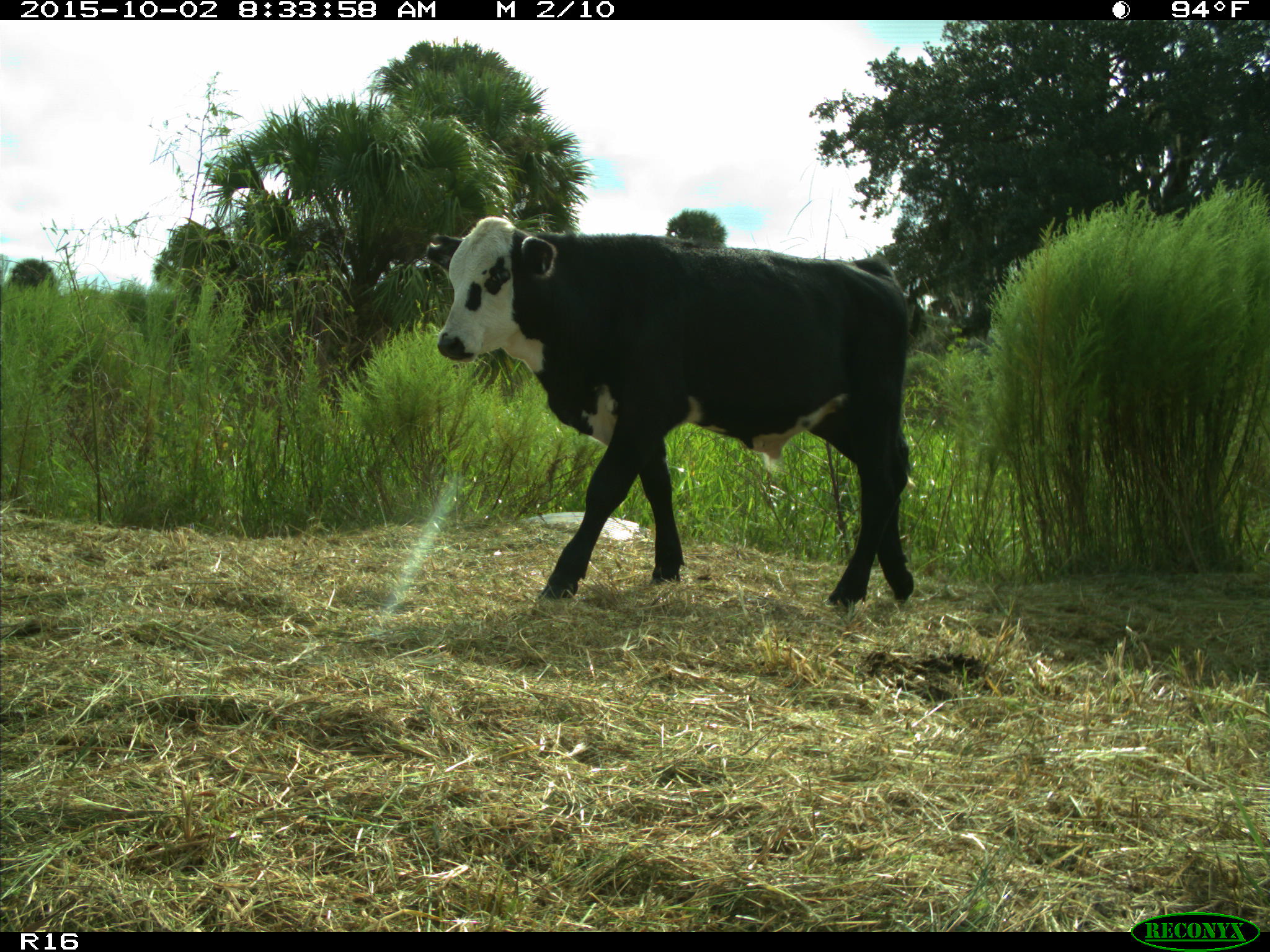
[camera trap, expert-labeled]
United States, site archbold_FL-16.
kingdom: Animalia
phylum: Chordata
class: Mammalia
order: Artiodactyla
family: Bovidae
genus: Bos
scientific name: Bos taurus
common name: domestic cow